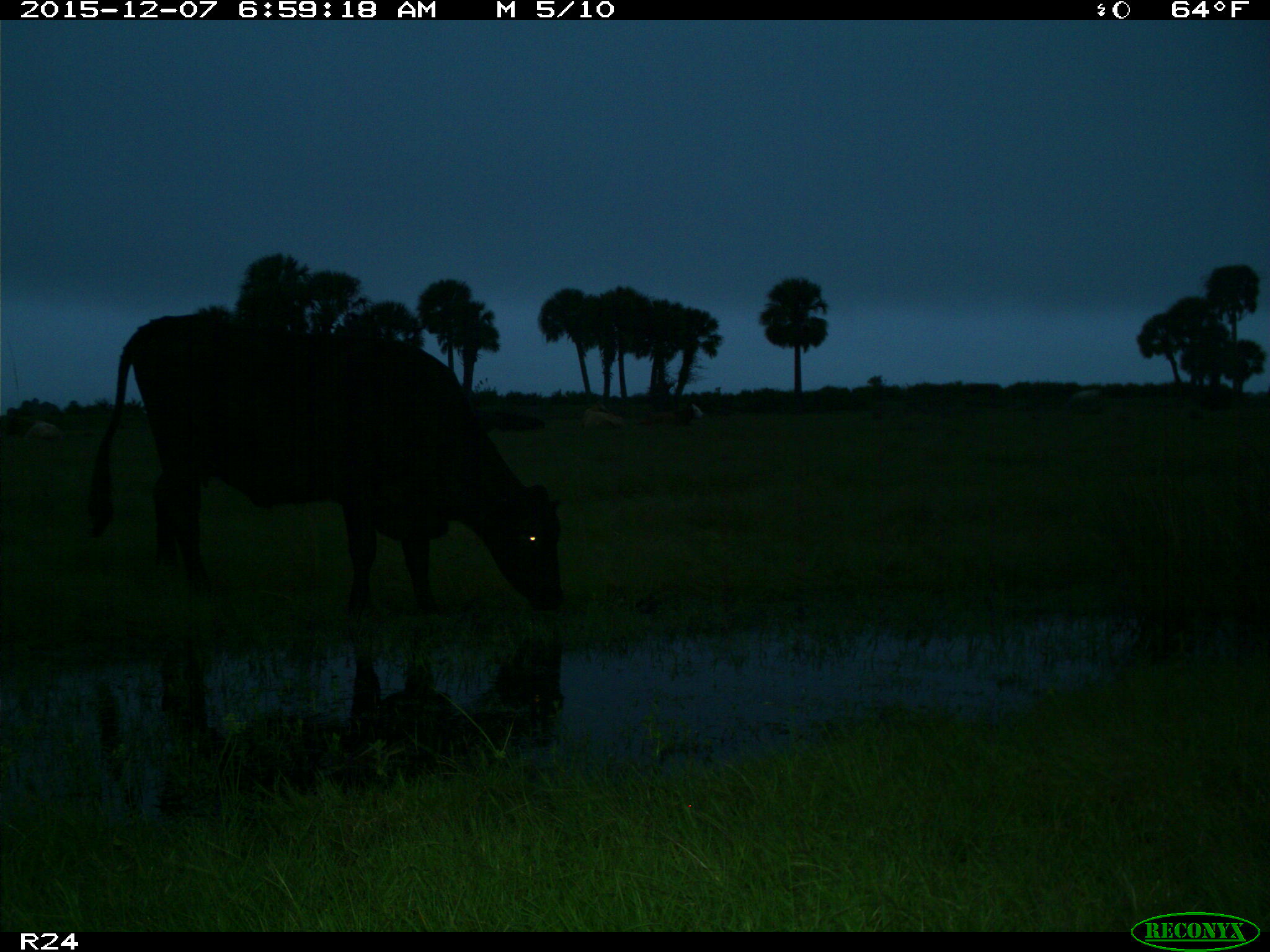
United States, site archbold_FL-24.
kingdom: Animalia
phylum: Chordata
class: Mammalia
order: Artiodactyla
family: Bovidae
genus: Bos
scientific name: Bos taurus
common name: domestic cow